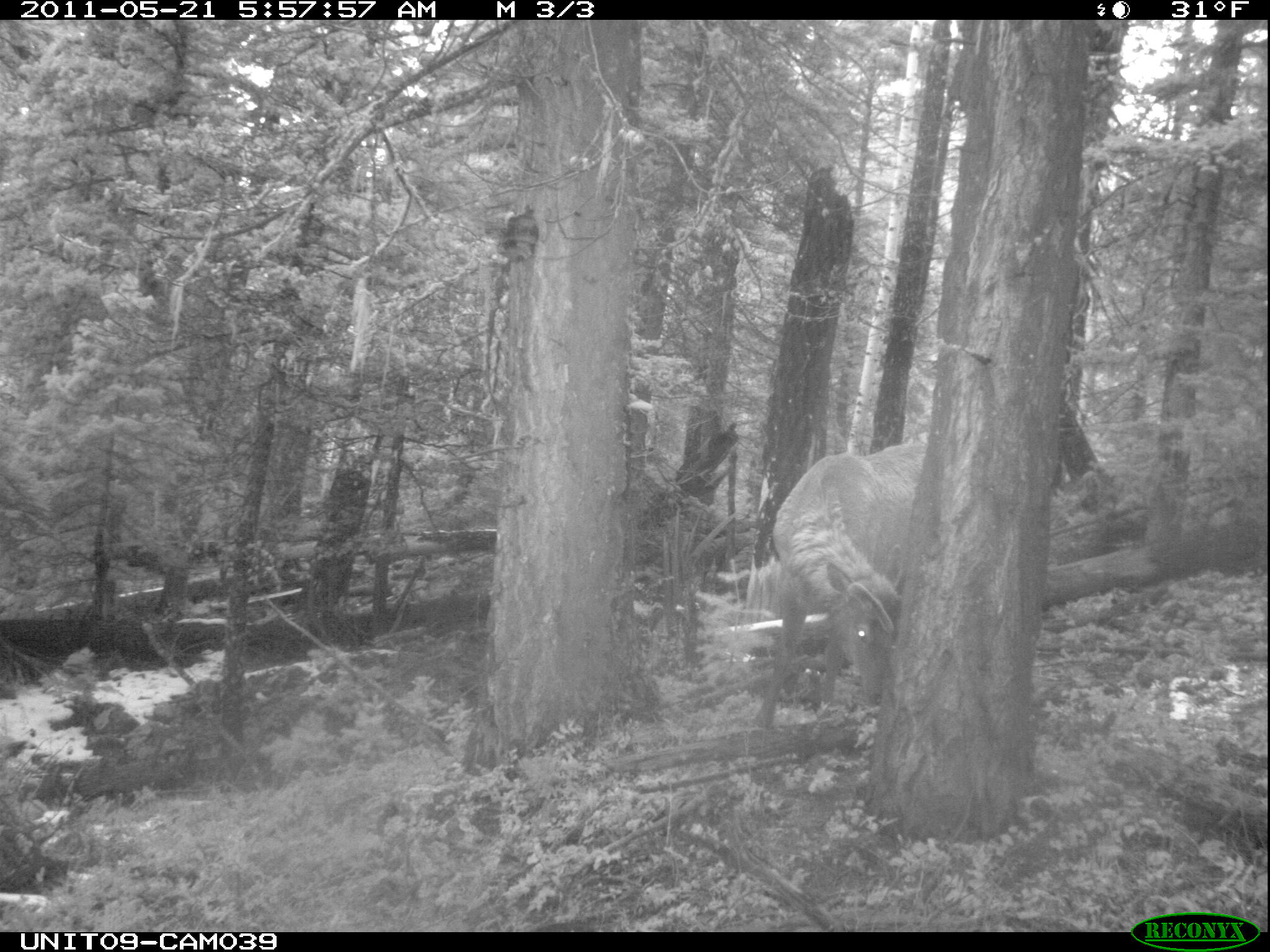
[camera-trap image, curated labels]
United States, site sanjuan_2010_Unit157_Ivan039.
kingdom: Animalia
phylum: Chordata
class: Mammalia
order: Artiodactyla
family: Cervidae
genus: Cervus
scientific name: Cervus elaphus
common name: red deer